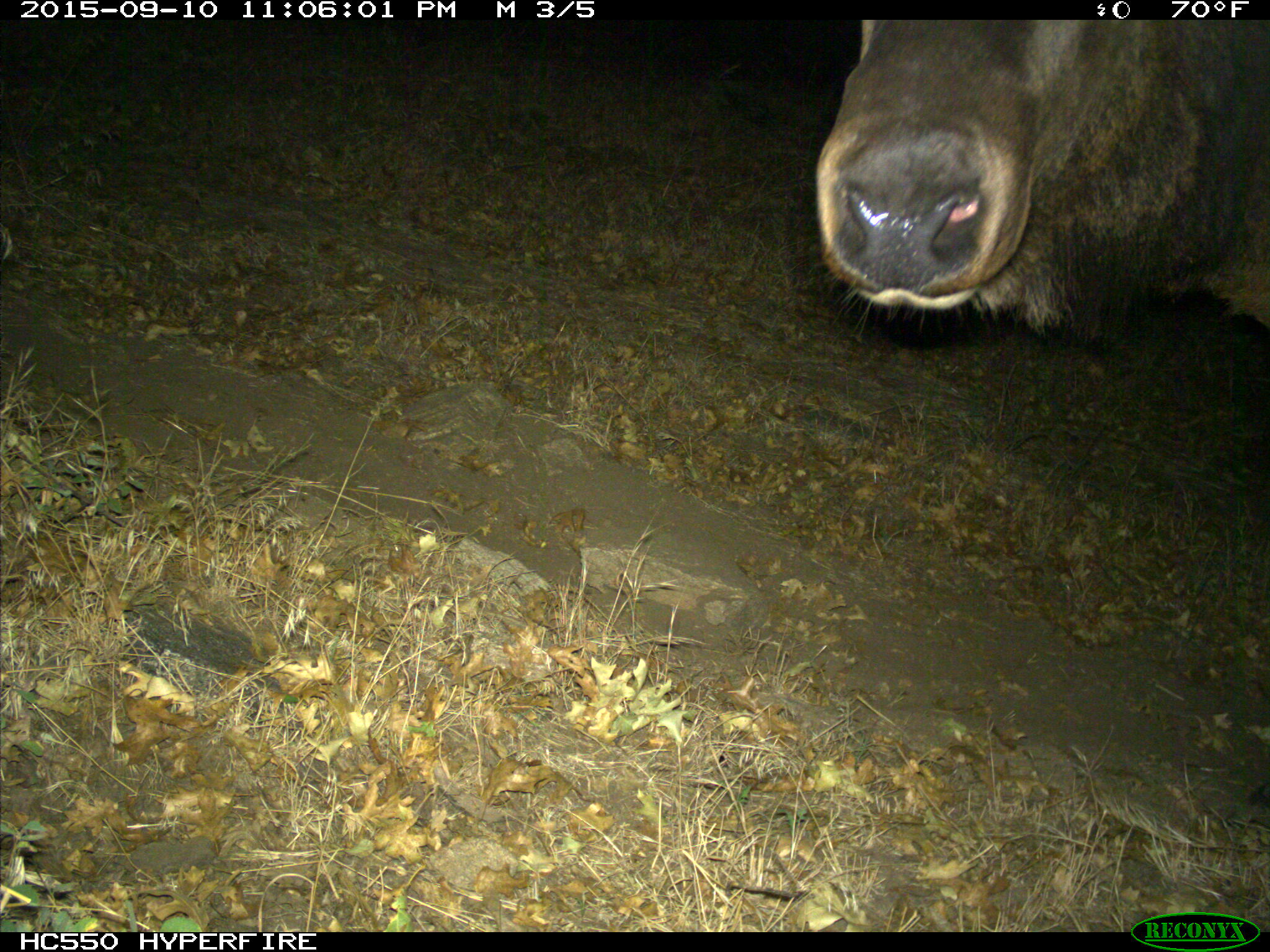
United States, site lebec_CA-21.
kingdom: Animalia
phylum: Chordata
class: Mammalia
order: Artiodactyla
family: Cervidae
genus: Cervus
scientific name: Cervus canadensis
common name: elk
Cervus canadensis (elk).